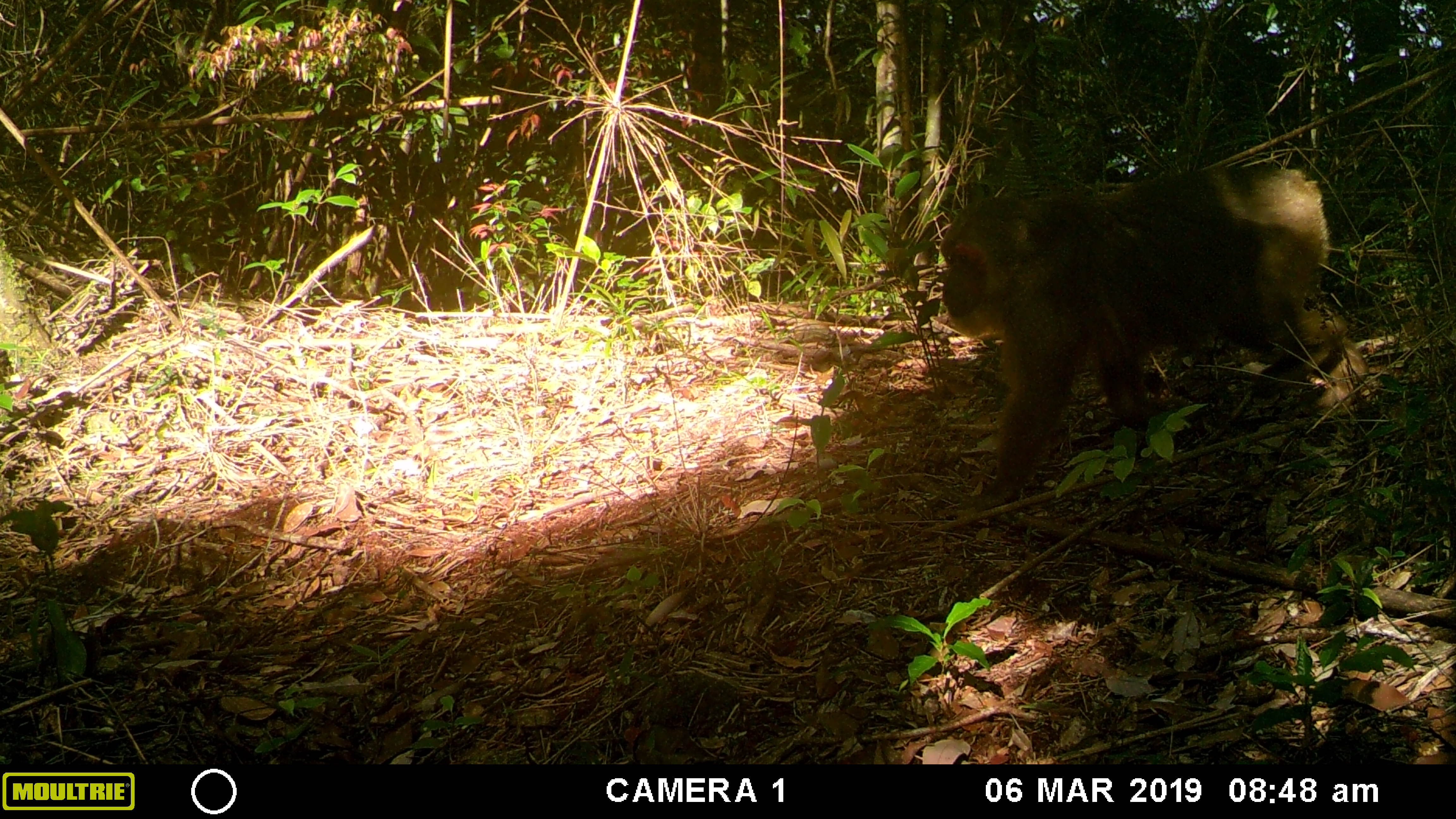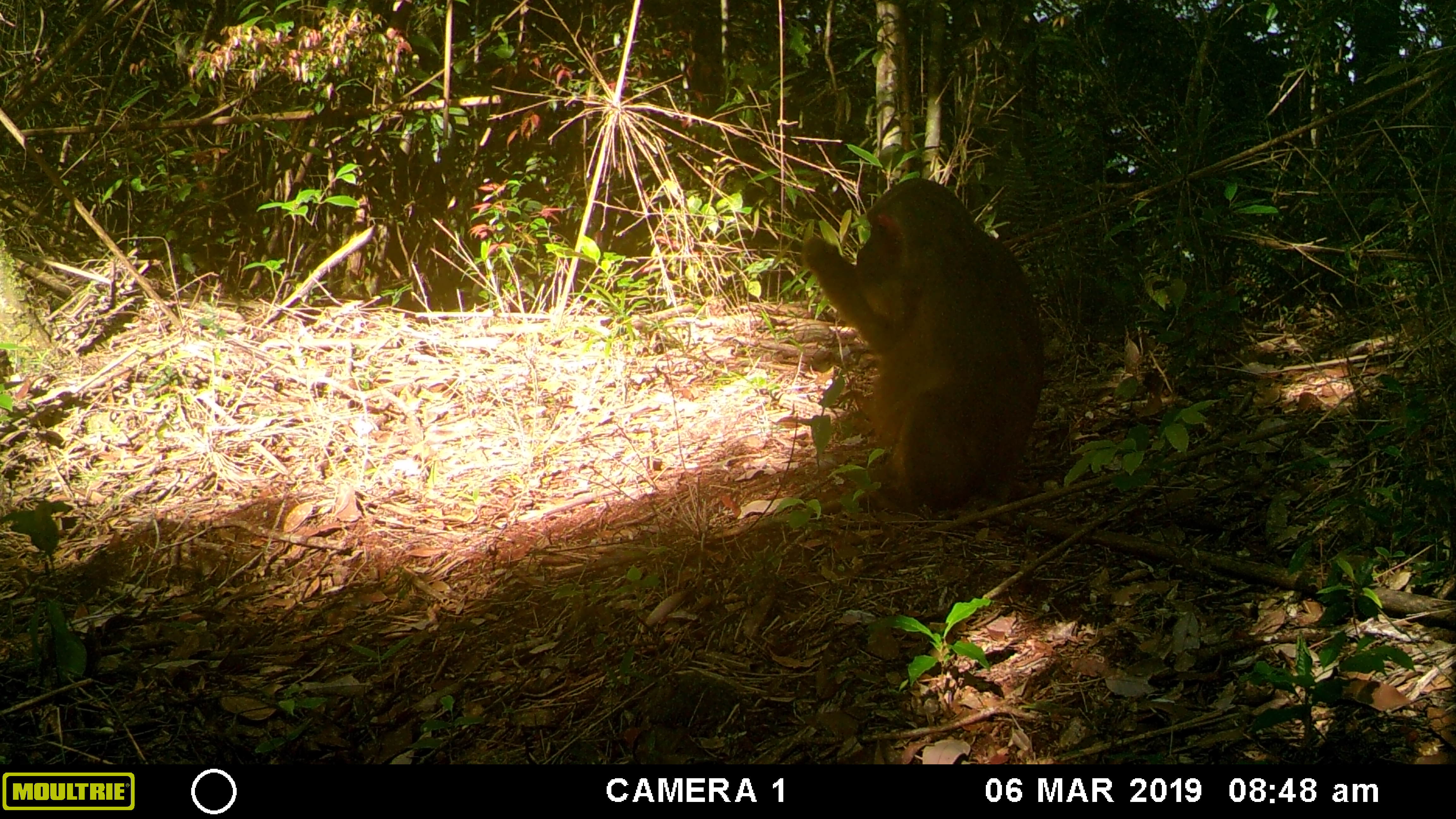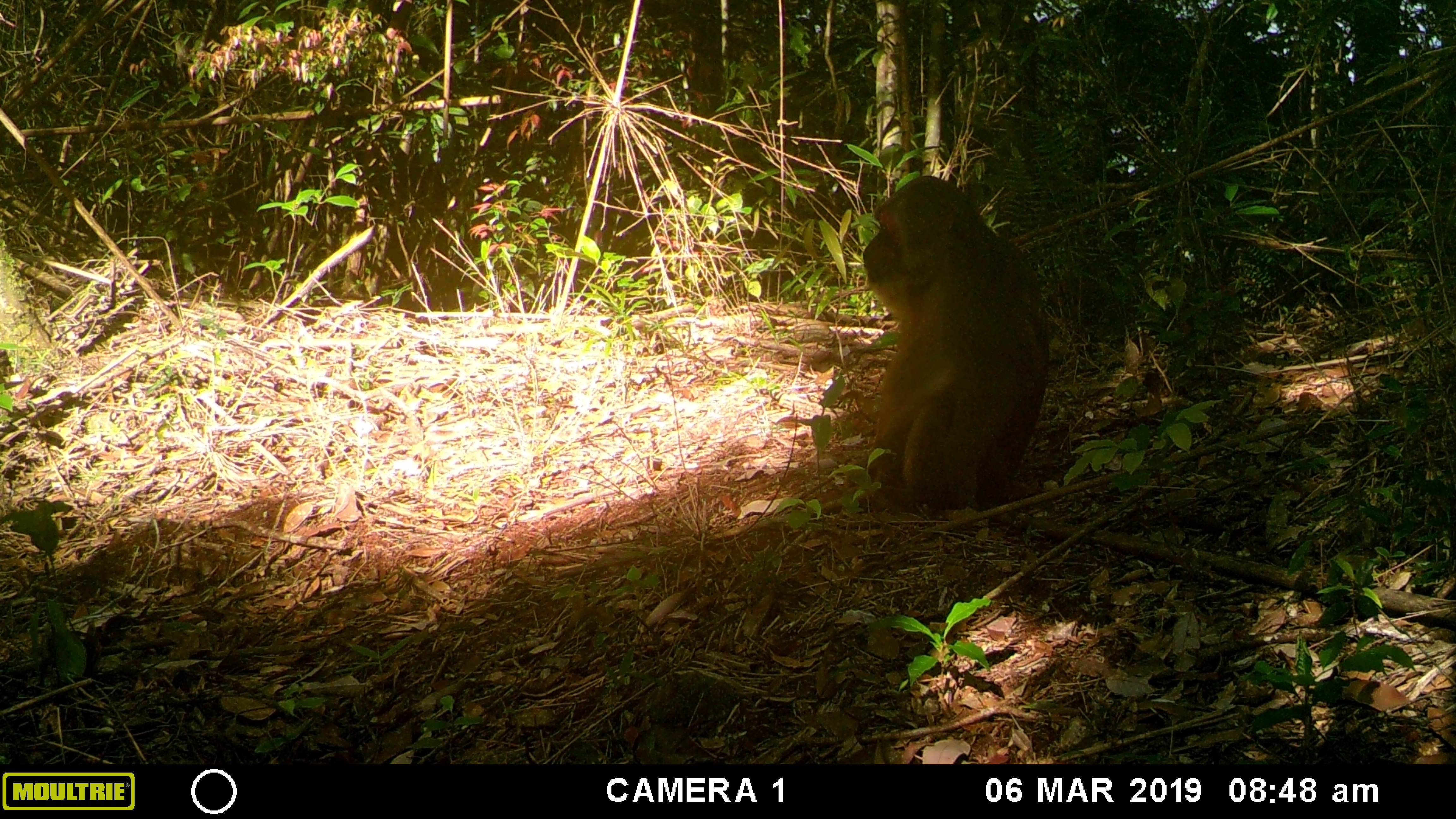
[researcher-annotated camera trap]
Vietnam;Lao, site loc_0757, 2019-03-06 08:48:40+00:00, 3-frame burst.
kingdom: Animalia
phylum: Chordata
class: Mammalia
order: Primates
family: Cercopithecidae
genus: Macaca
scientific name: Macaca arctoides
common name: stump-tailed macaque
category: stump tailed macaque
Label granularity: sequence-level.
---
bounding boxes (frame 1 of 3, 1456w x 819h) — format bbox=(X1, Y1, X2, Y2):
stump tailed macaque: bbox=(939, 166, 1371, 516)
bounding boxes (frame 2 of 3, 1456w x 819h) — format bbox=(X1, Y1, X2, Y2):
stump tailed macaque: bbox=(801, 177, 1044, 515)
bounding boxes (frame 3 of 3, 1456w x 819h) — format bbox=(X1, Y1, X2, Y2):
stump tailed macaque: bbox=(812, 176, 1050, 515)